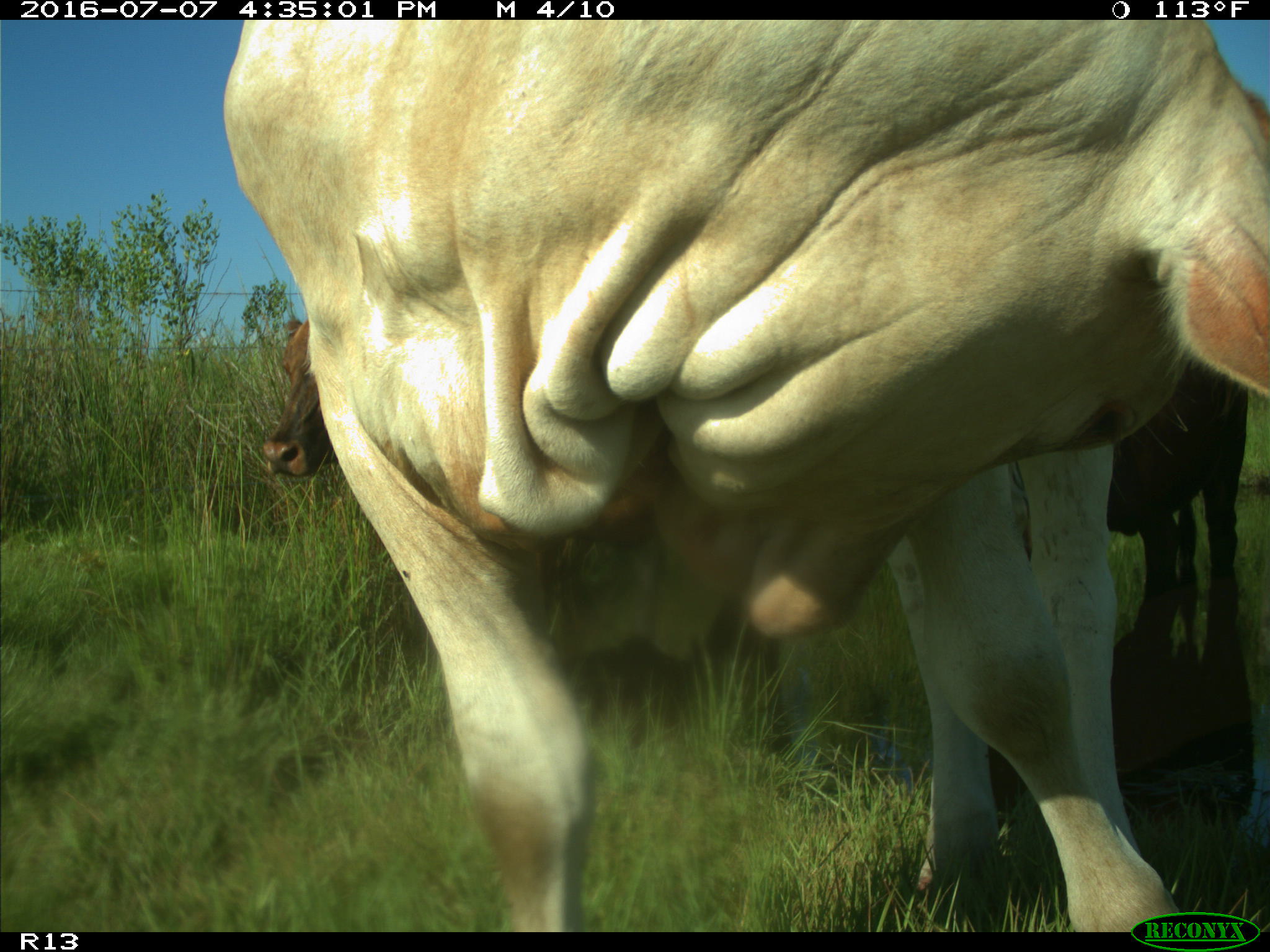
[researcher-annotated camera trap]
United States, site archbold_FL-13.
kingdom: Animalia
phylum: Chordata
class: Mammalia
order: Artiodactyla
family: Bovidae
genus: Bos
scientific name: Bos taurus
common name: domestic cow